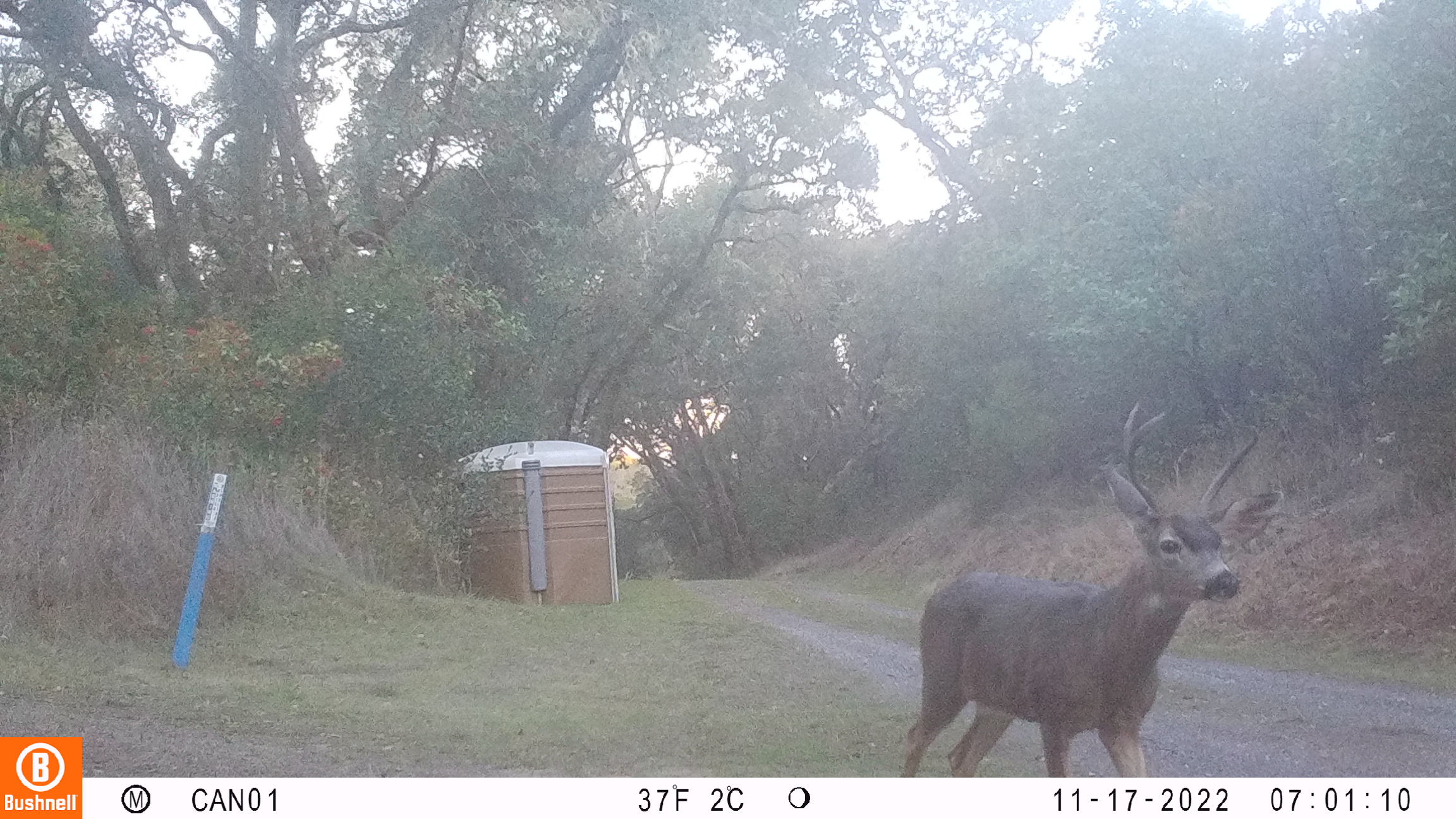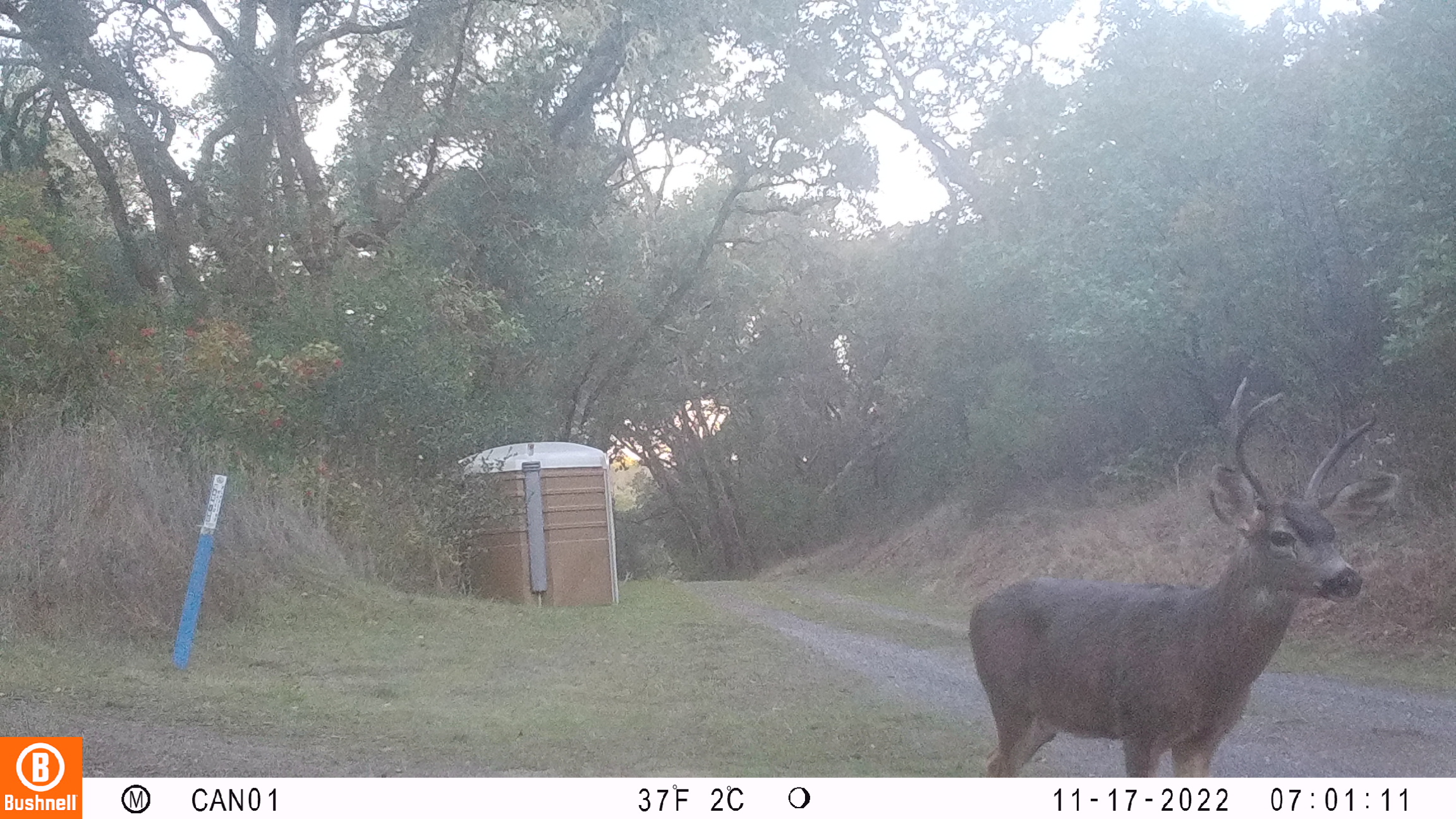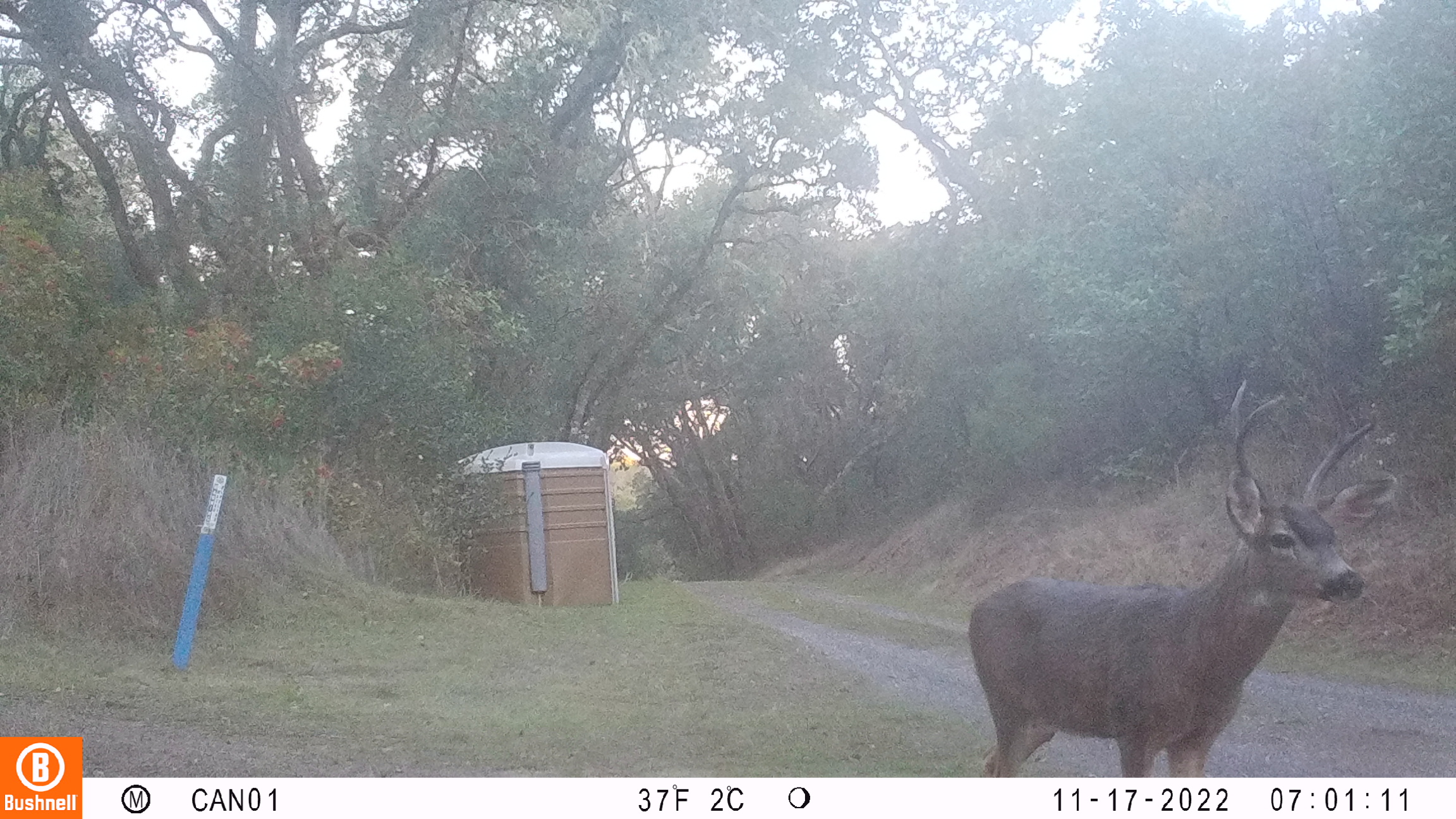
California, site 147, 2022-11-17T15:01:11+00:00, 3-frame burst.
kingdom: Animalia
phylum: Chordata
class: Mammalia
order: Artiodactyla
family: Cervidae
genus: Odocoileus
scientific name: Odocoileus hemionus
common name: mule deer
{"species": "mule deer (Odocoileus hemionus)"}